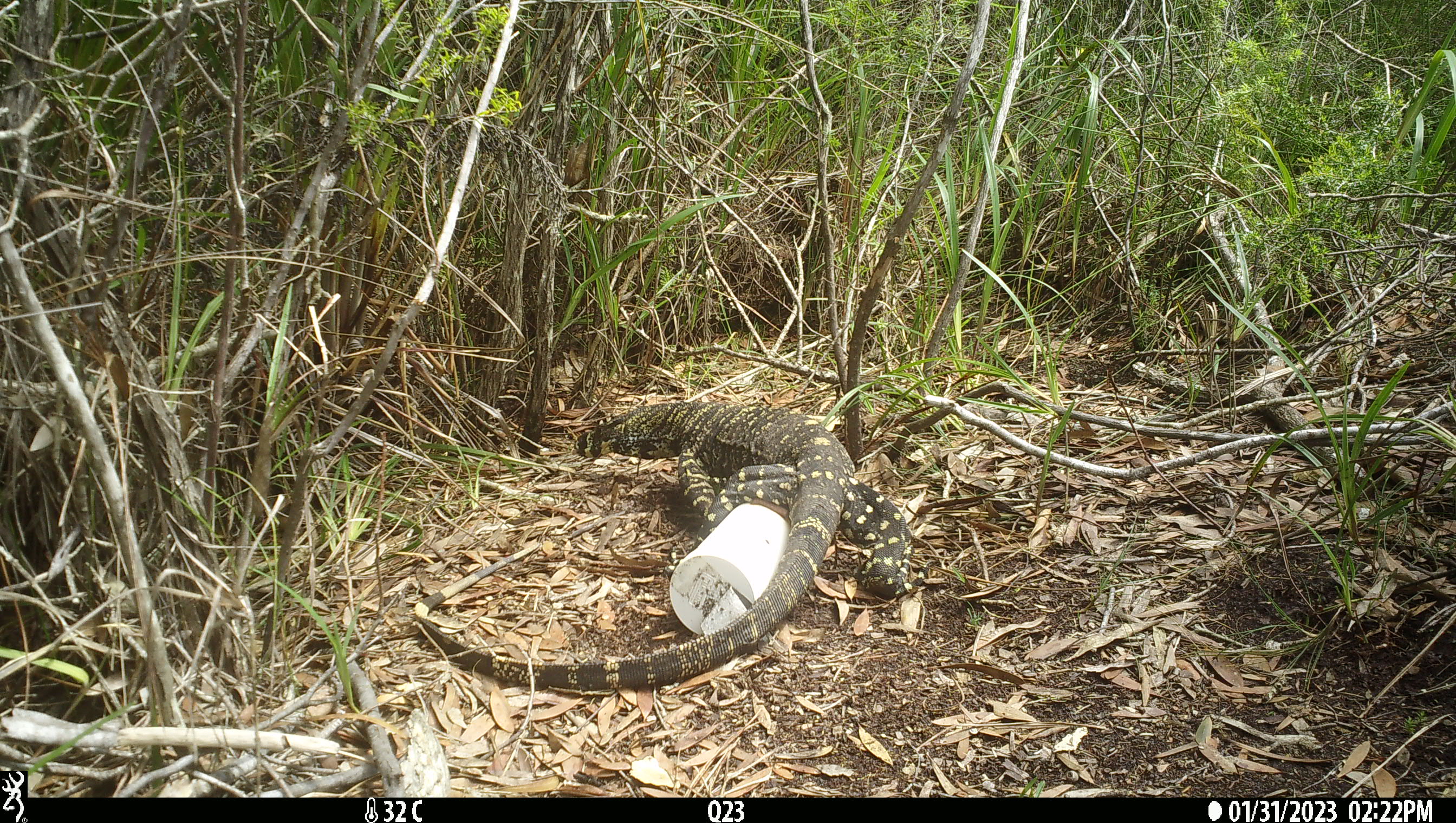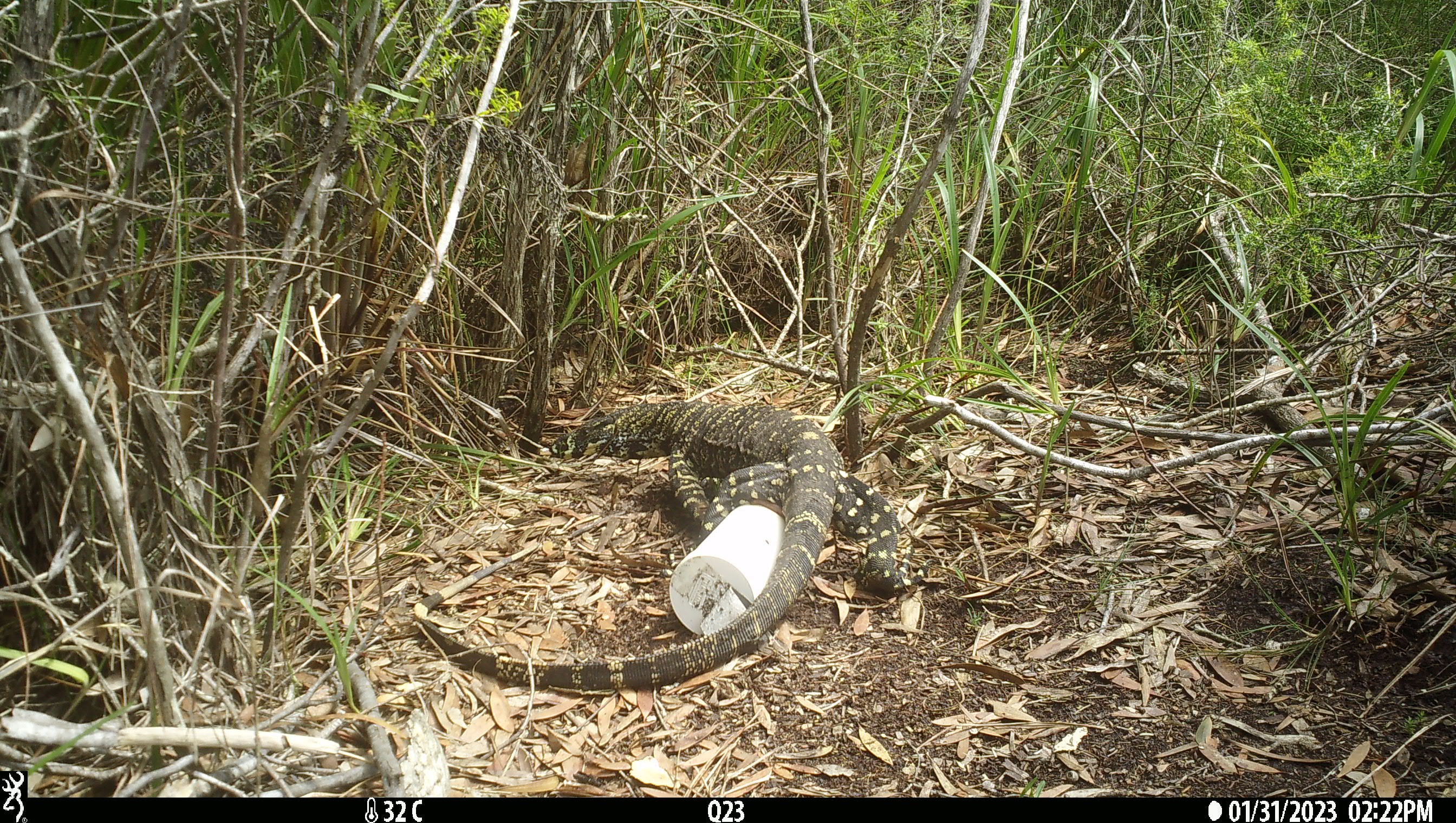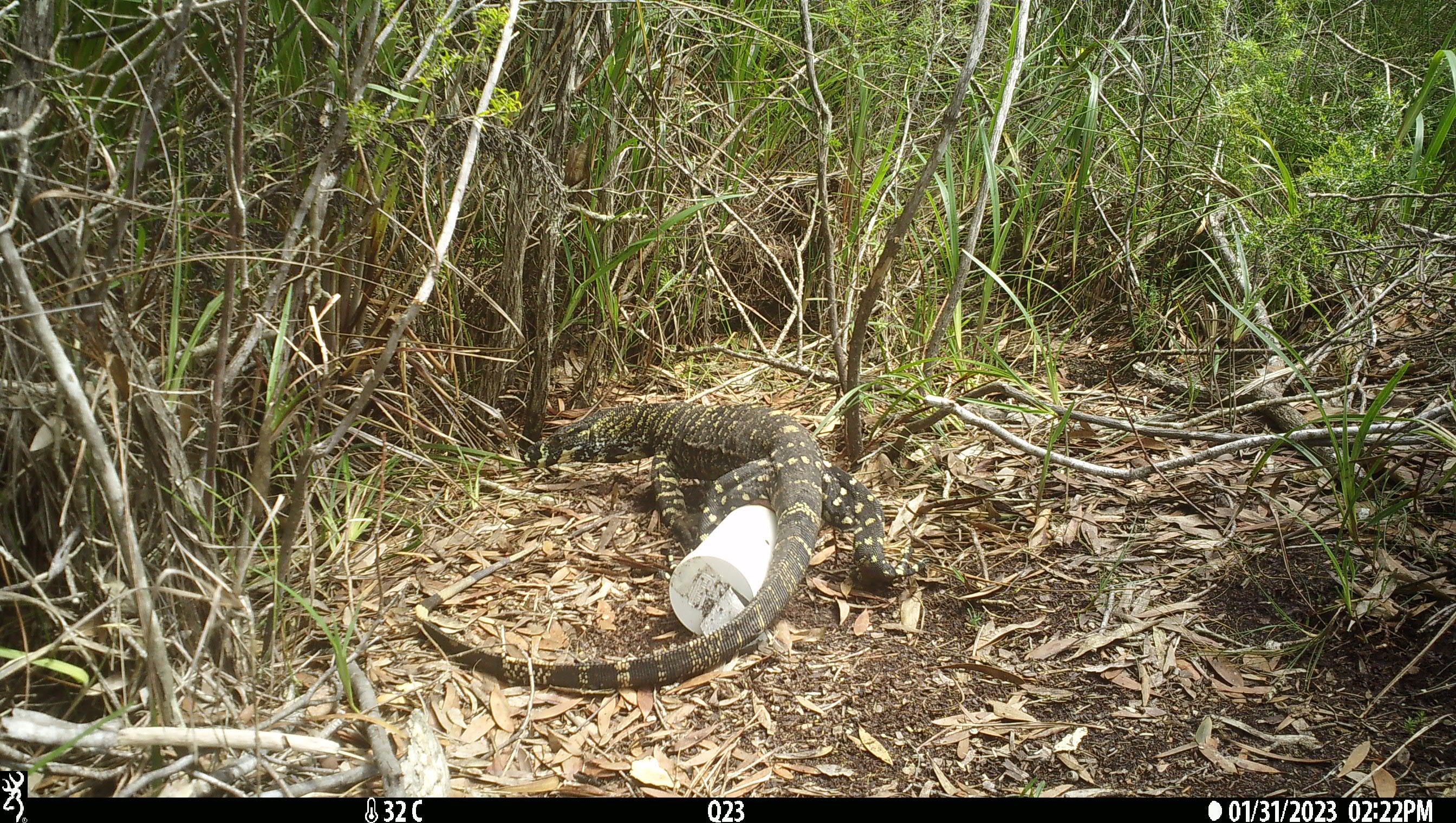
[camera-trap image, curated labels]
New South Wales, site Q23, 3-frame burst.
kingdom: Animalia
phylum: Chordata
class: Reptilia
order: Squamata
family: Varanidae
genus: Varanus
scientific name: Varanus varius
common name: lace monitor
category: goanna